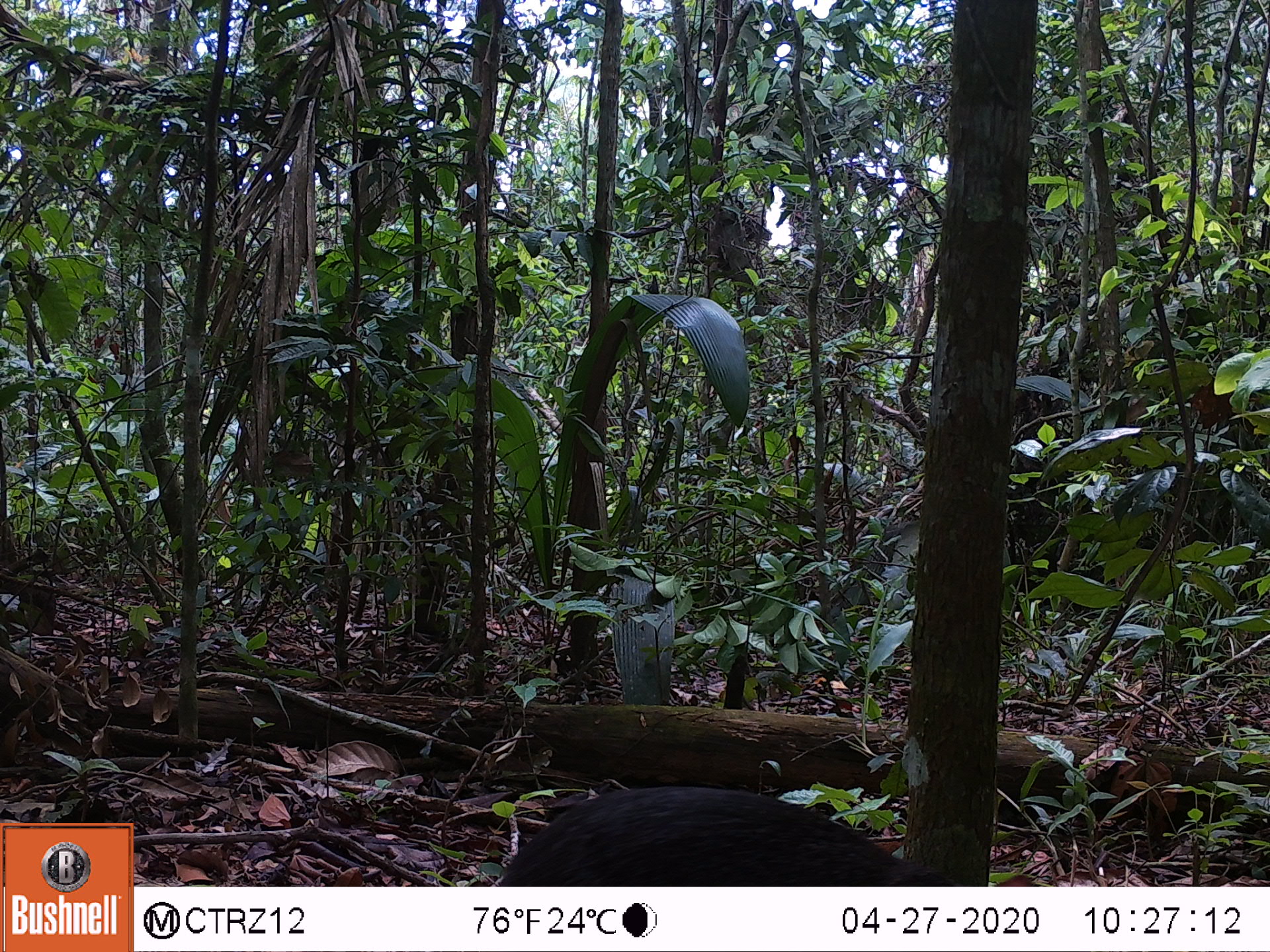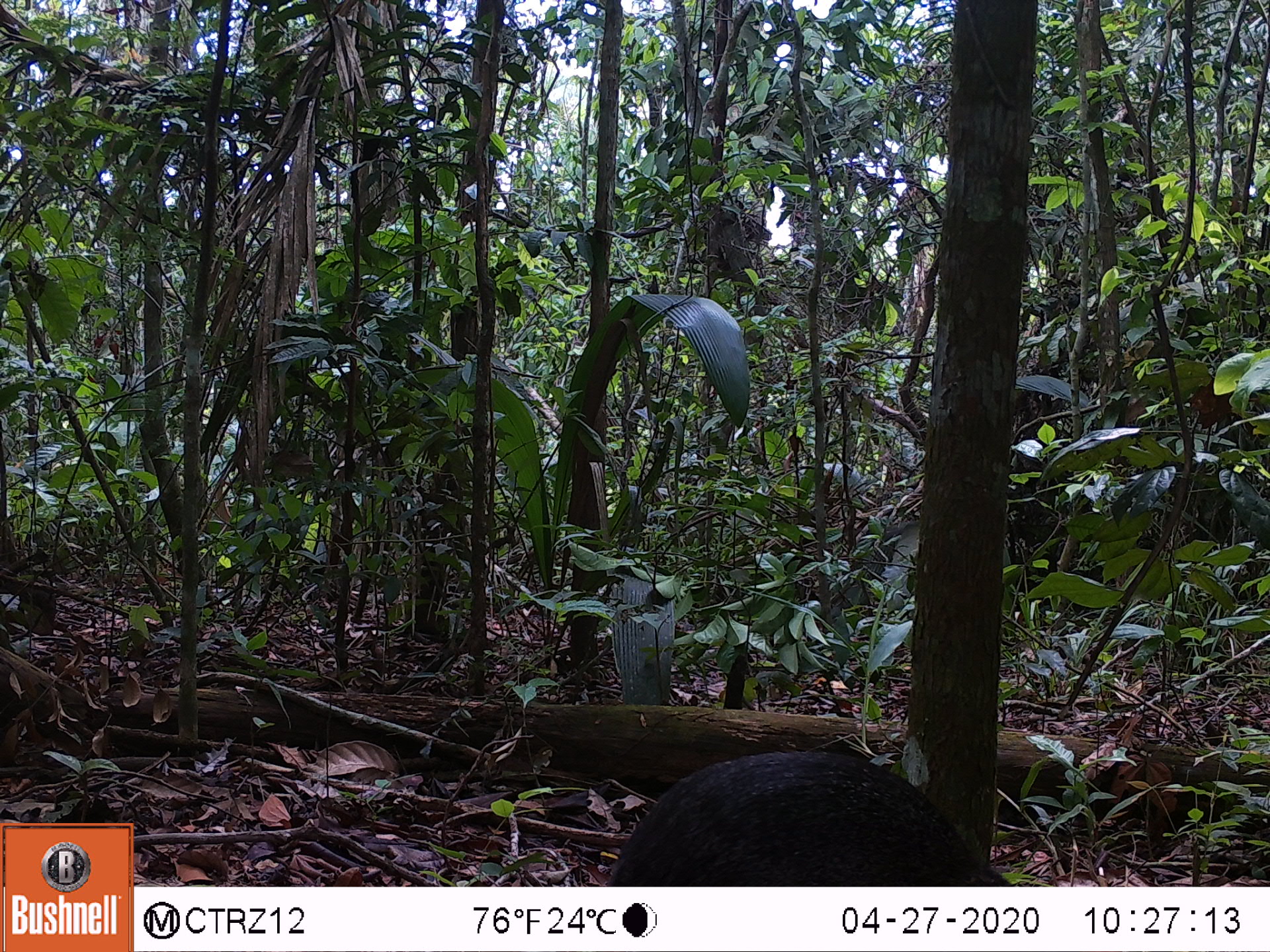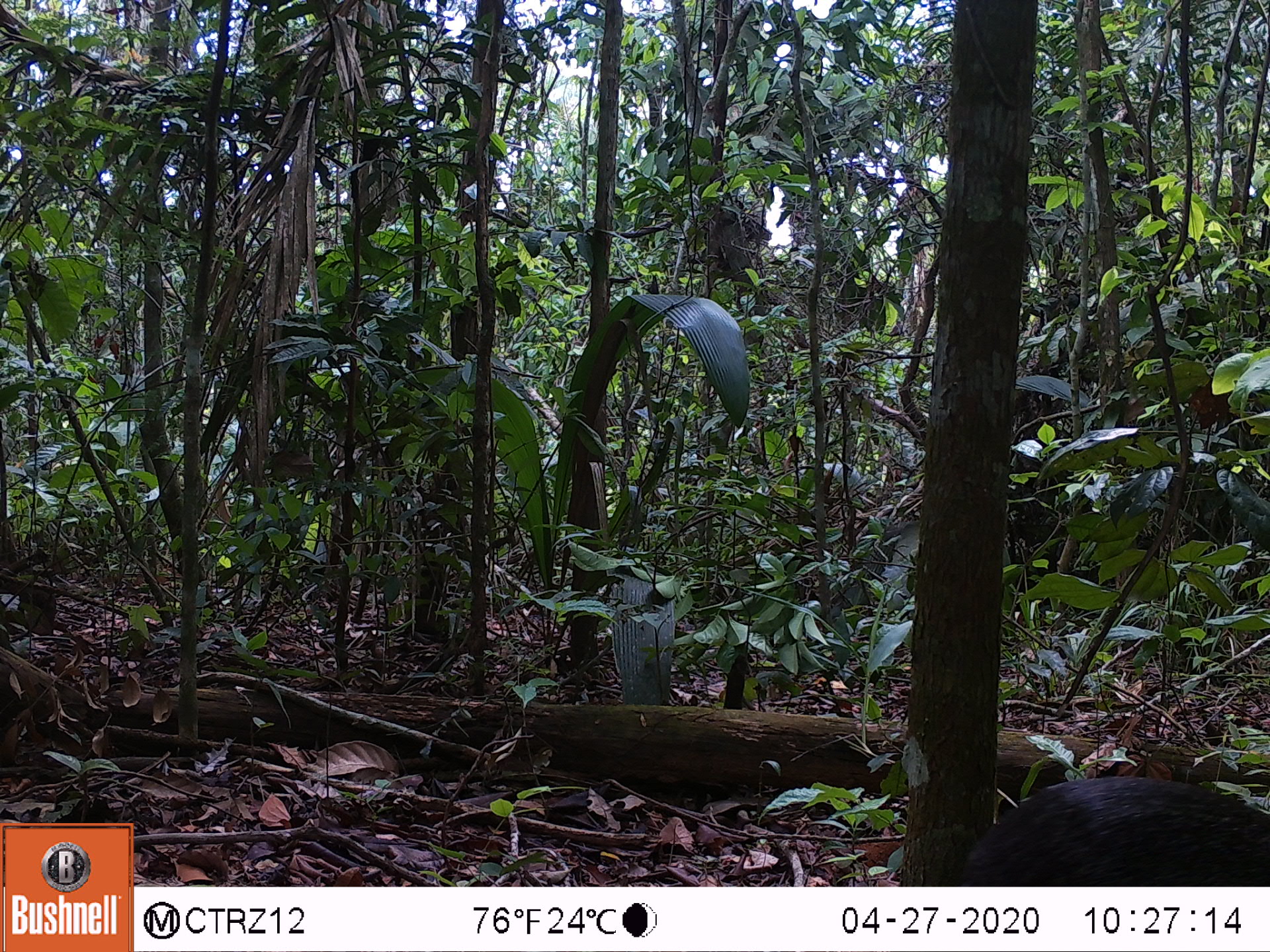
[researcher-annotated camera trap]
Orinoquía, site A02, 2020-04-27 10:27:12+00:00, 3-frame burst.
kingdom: Animalia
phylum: Chordata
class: Mammalia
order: Rodentia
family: Dasyproctidae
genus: Dasyprocta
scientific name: Dasyprocta fuliginosa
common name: black agouti